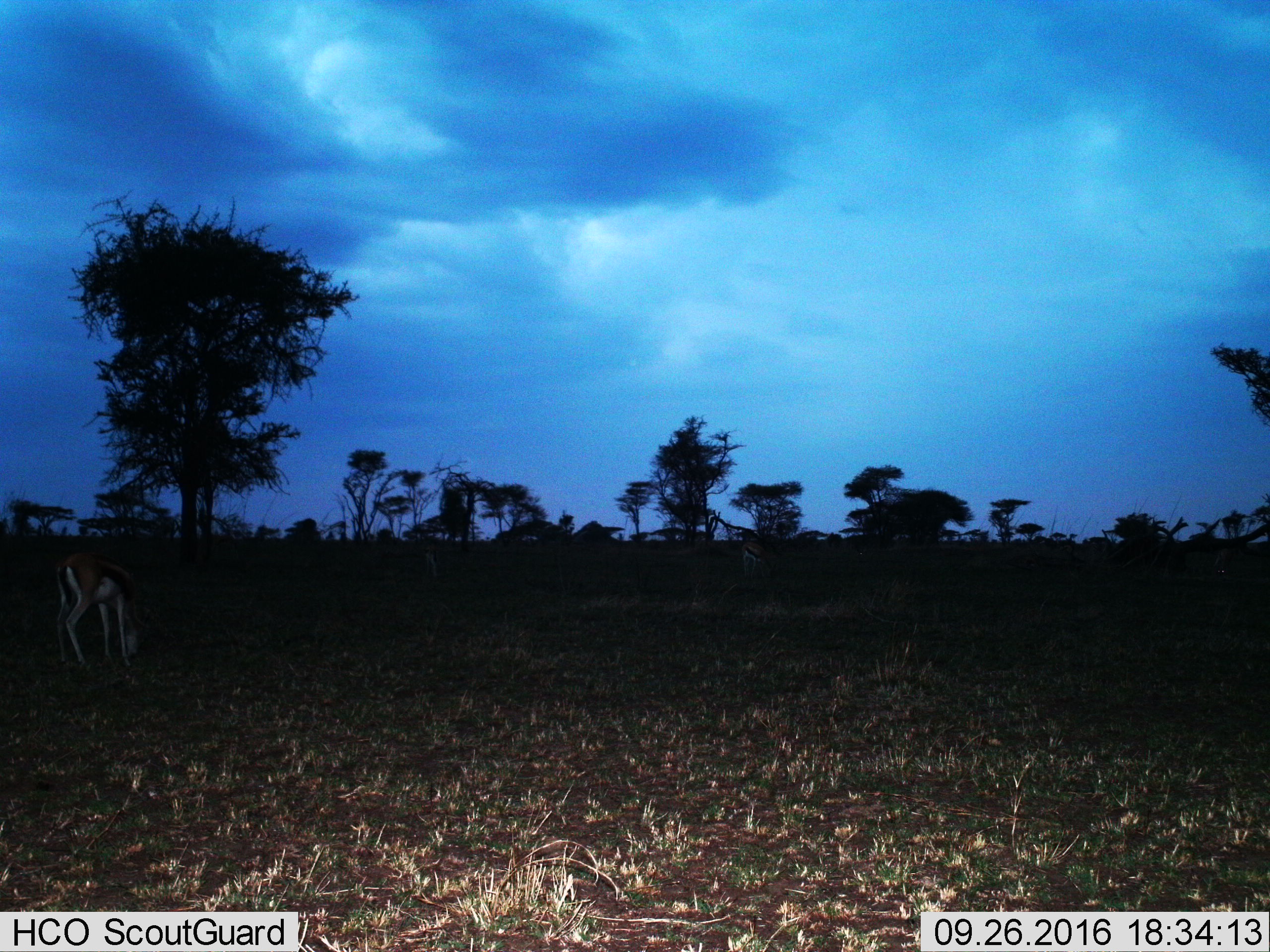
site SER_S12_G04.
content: unidentified animal